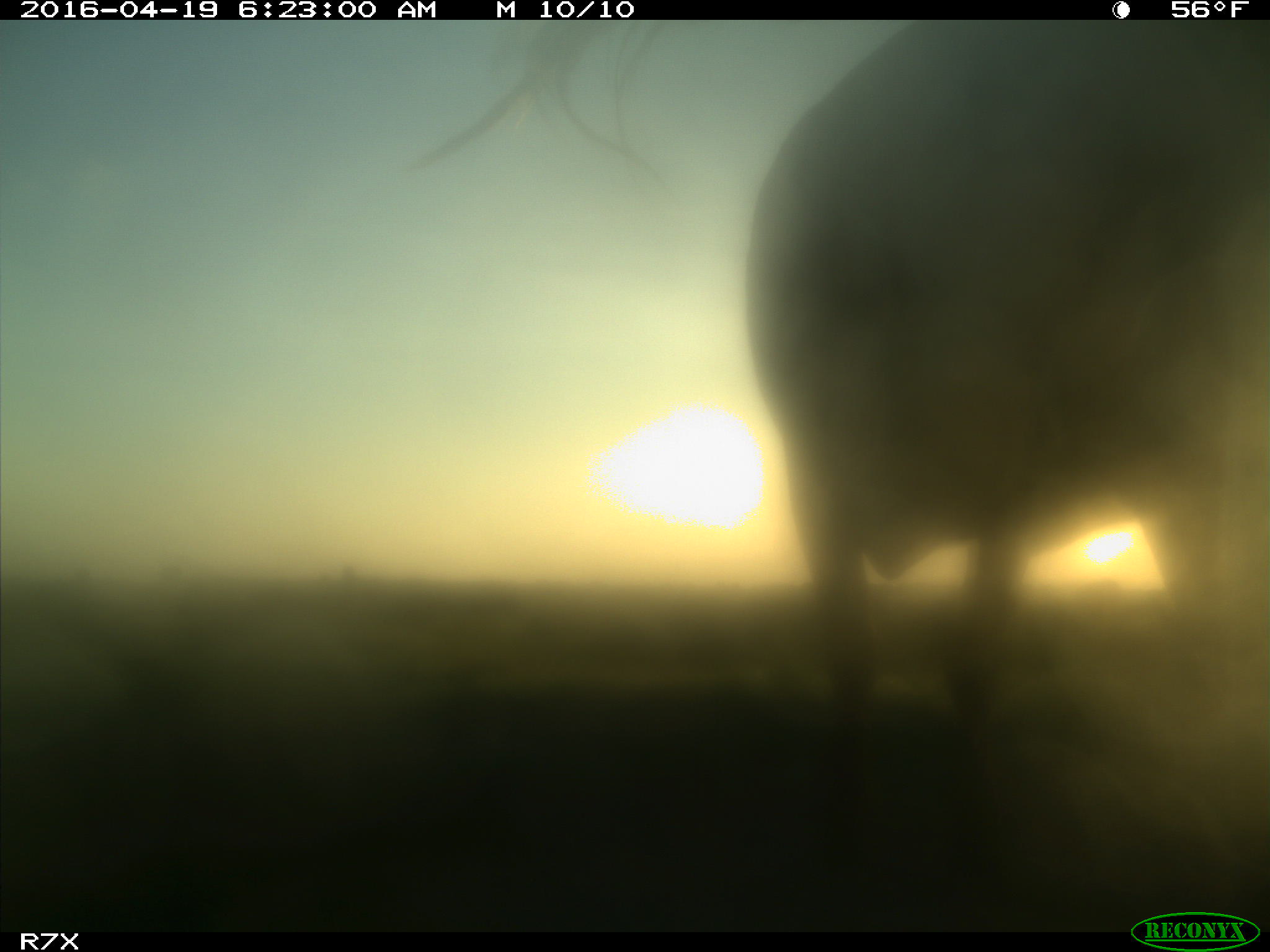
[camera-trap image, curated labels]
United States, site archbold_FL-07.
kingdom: Animalia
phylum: Chordata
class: Mammalia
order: Artiodactyla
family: Bovidae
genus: Bos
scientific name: Bos taurus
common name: domestic cow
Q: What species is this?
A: Bos taurus (domestic cow).